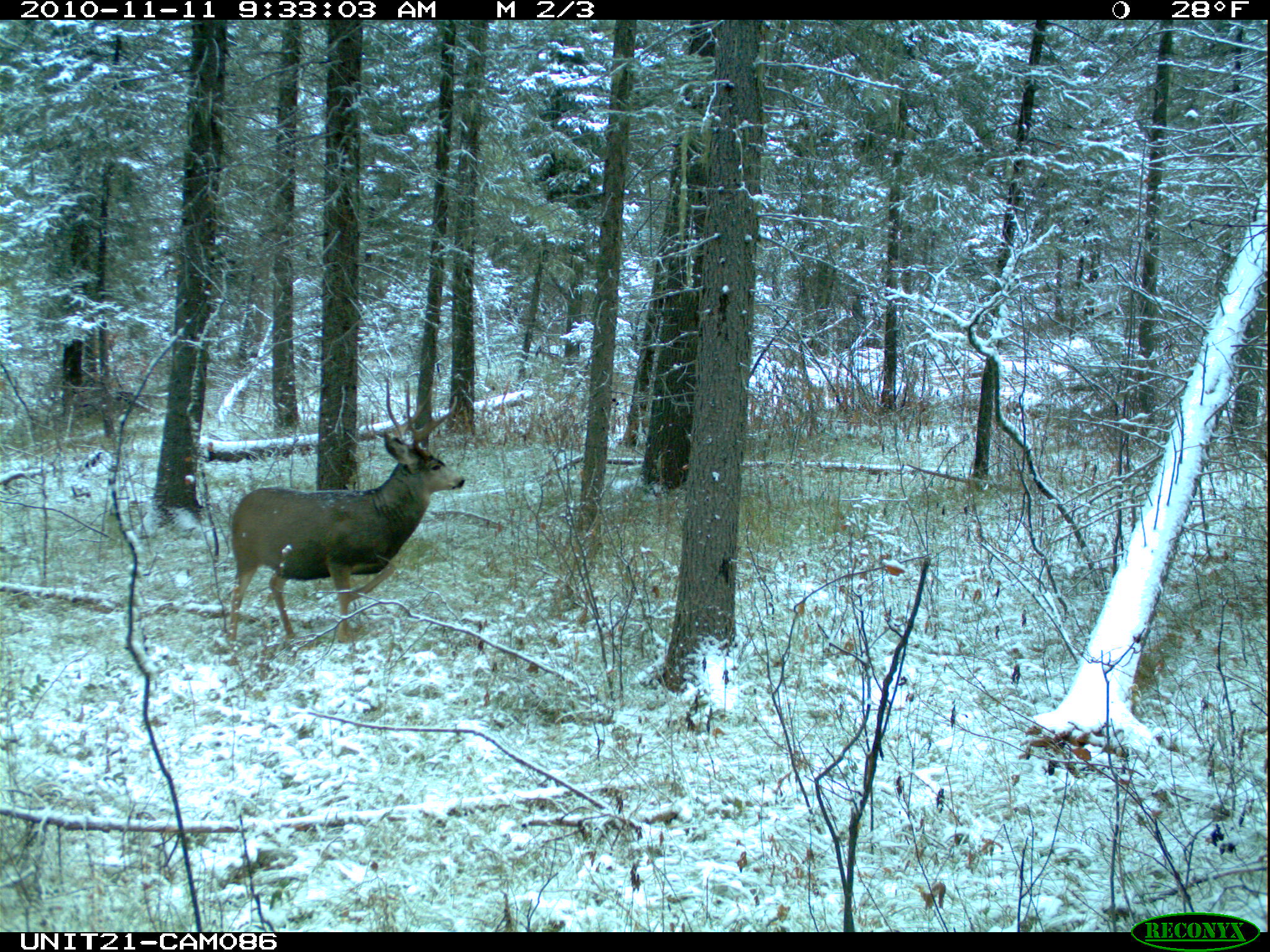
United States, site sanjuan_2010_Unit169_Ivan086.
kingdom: Animalia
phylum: Chordata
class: Mammalia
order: Artiodactyla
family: Cervidae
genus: Odocoileus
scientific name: Odocoileus hemionus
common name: mule deer